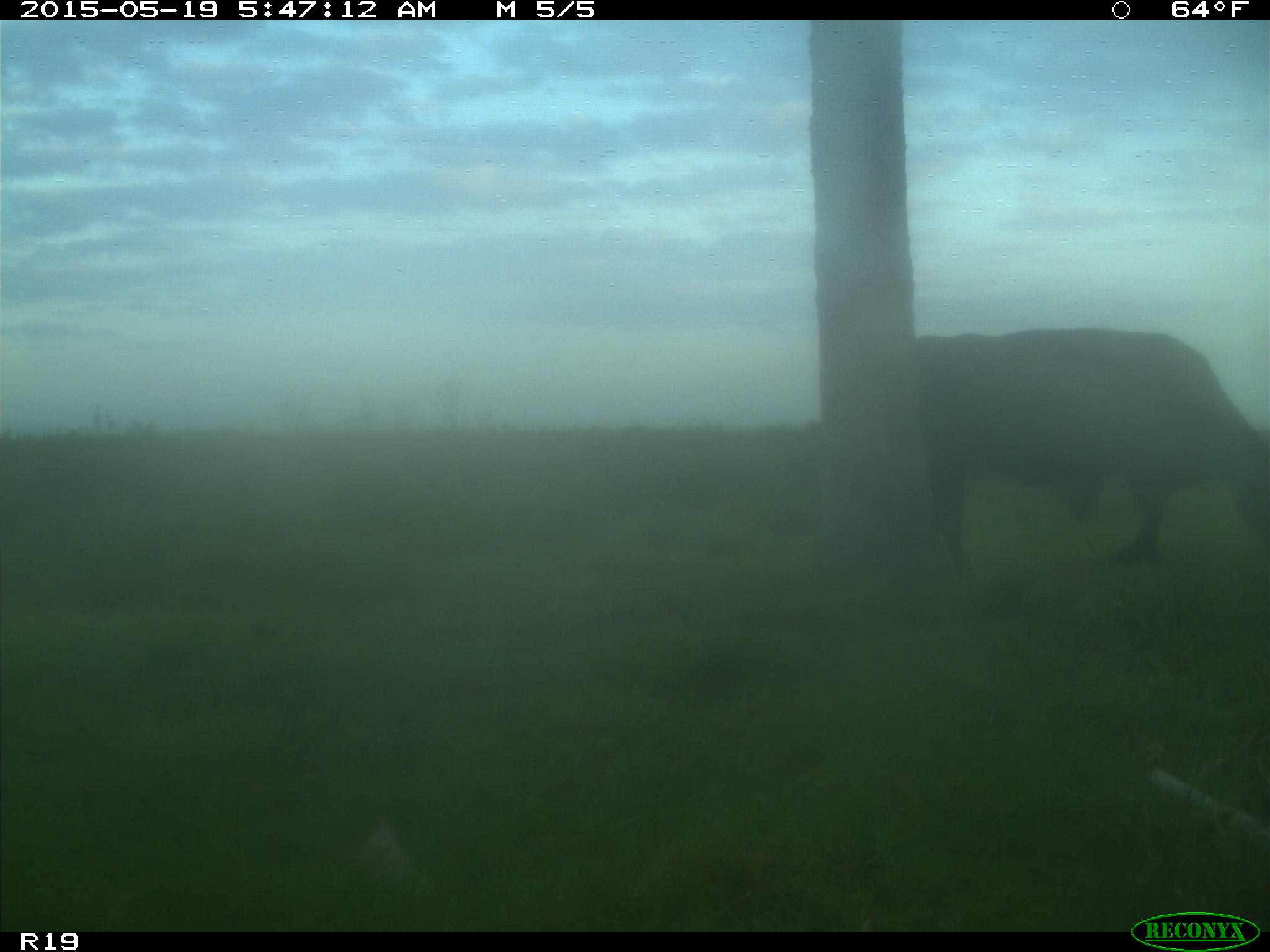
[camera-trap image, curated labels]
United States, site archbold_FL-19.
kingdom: Animalia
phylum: Chordata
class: Mammalia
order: Artiodactyla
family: Bovidae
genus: Bos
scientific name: Bos taurus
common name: domestic cow